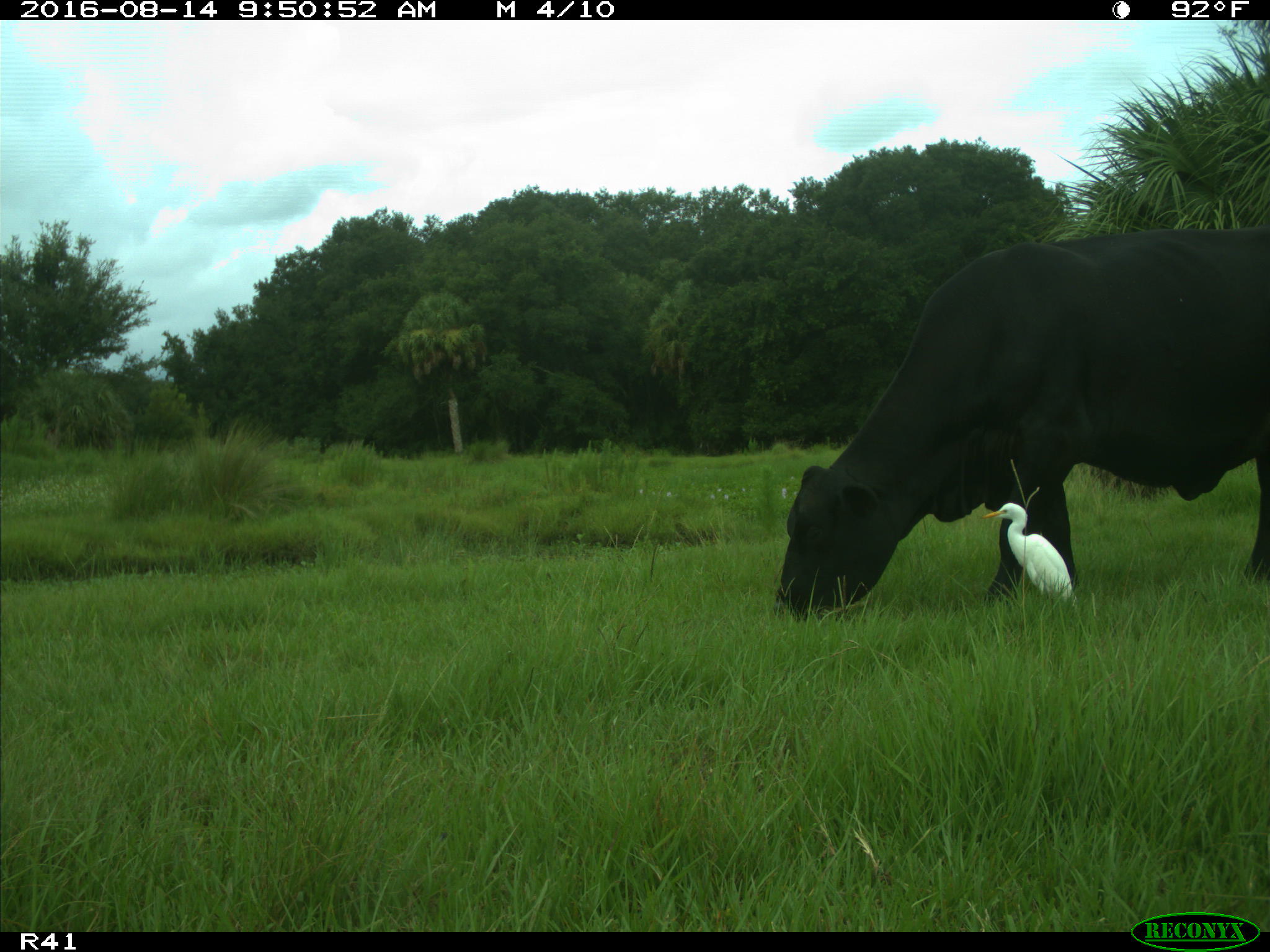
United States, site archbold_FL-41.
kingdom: Animalia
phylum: Chordata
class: Mammalia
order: Artiodactyla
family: Bovidae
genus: Bos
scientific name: Bos taurus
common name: domestic cow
Bos taurus (domestic cow).